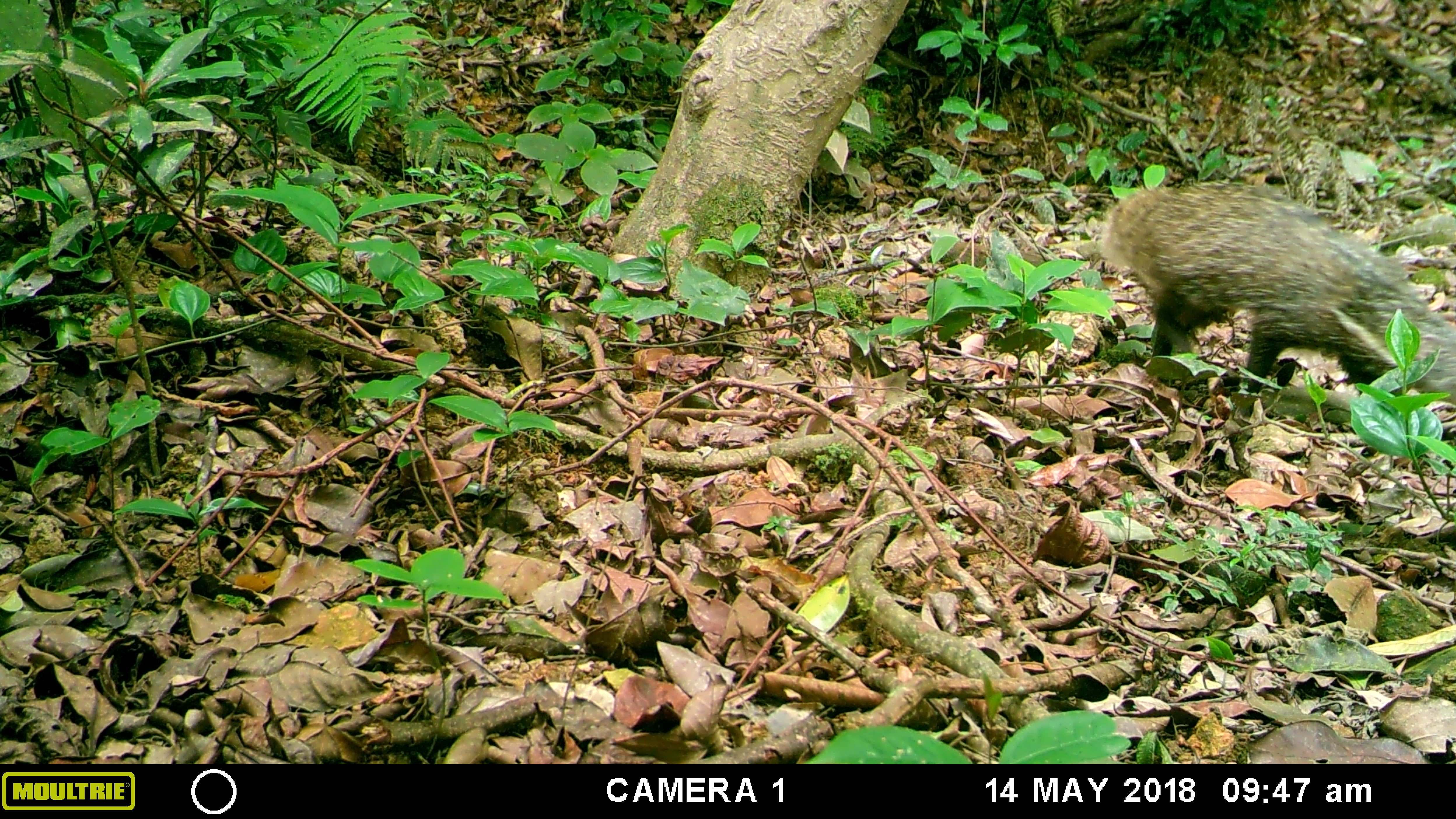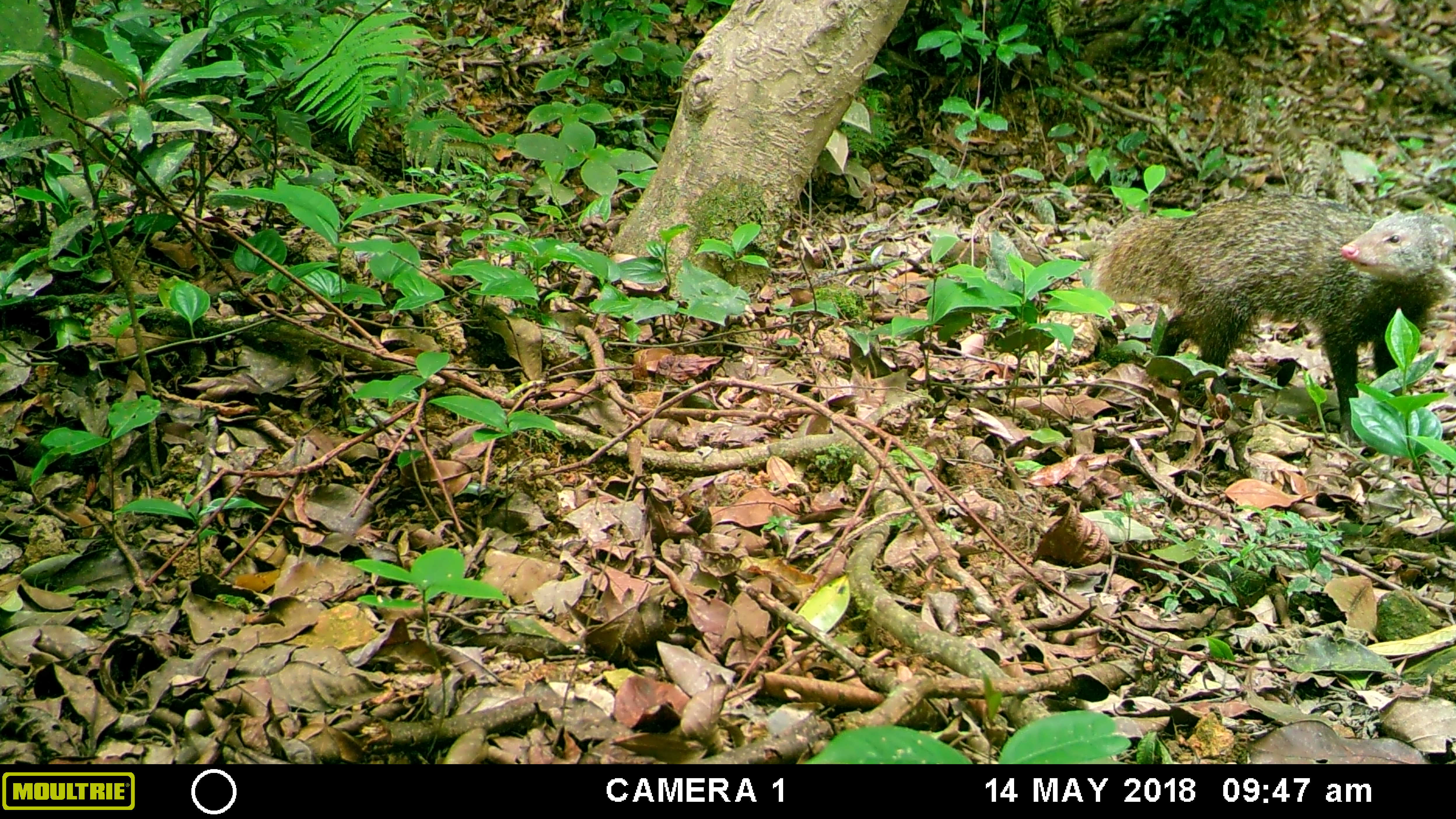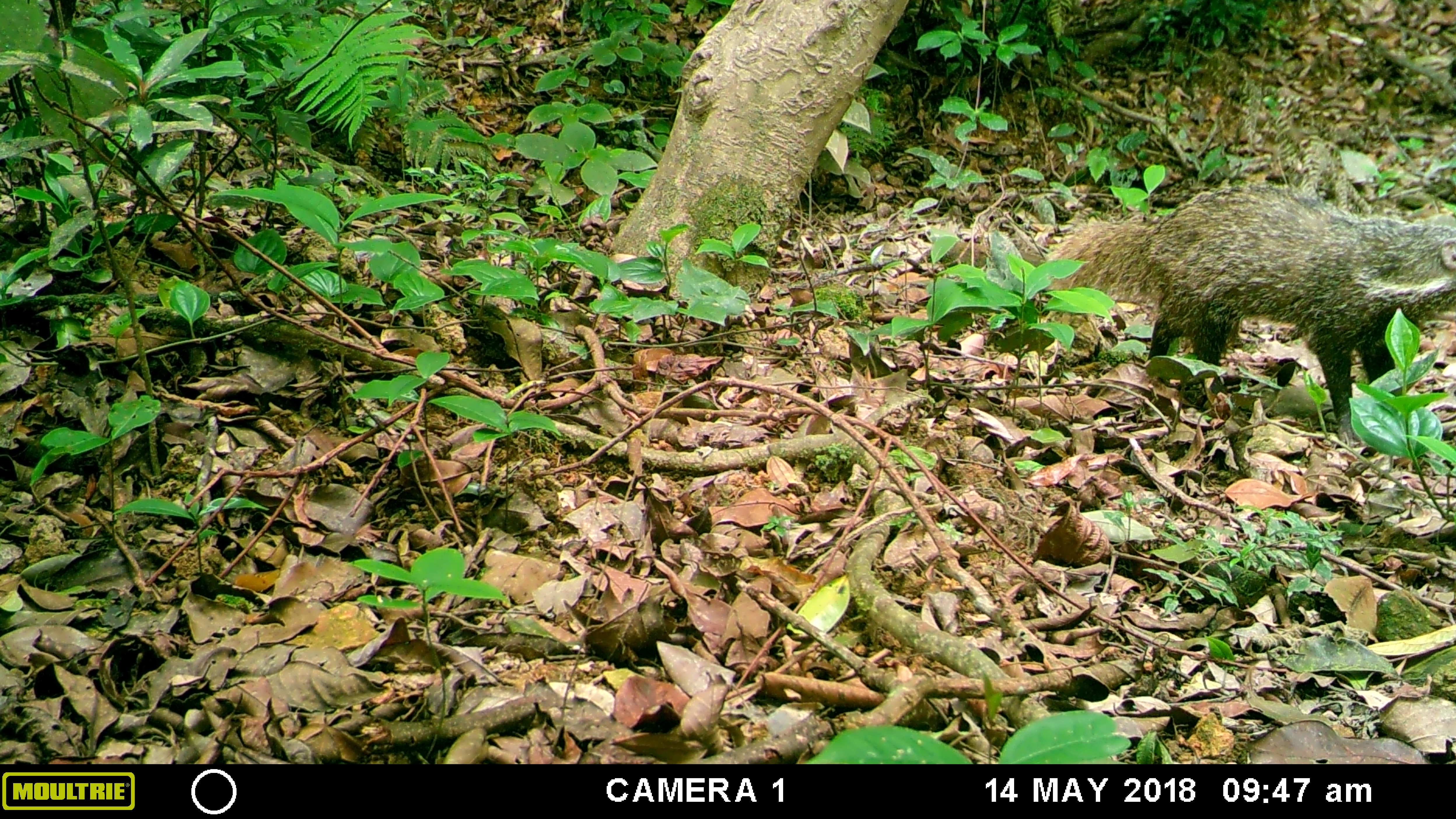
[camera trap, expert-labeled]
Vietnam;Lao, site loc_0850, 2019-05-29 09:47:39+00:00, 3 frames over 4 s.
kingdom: Animalia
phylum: Chordata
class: Mammalia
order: Carnivora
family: Herpestidae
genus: Urva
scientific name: Urva urva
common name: crab-eating mongoose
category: crab eating mongoose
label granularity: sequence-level